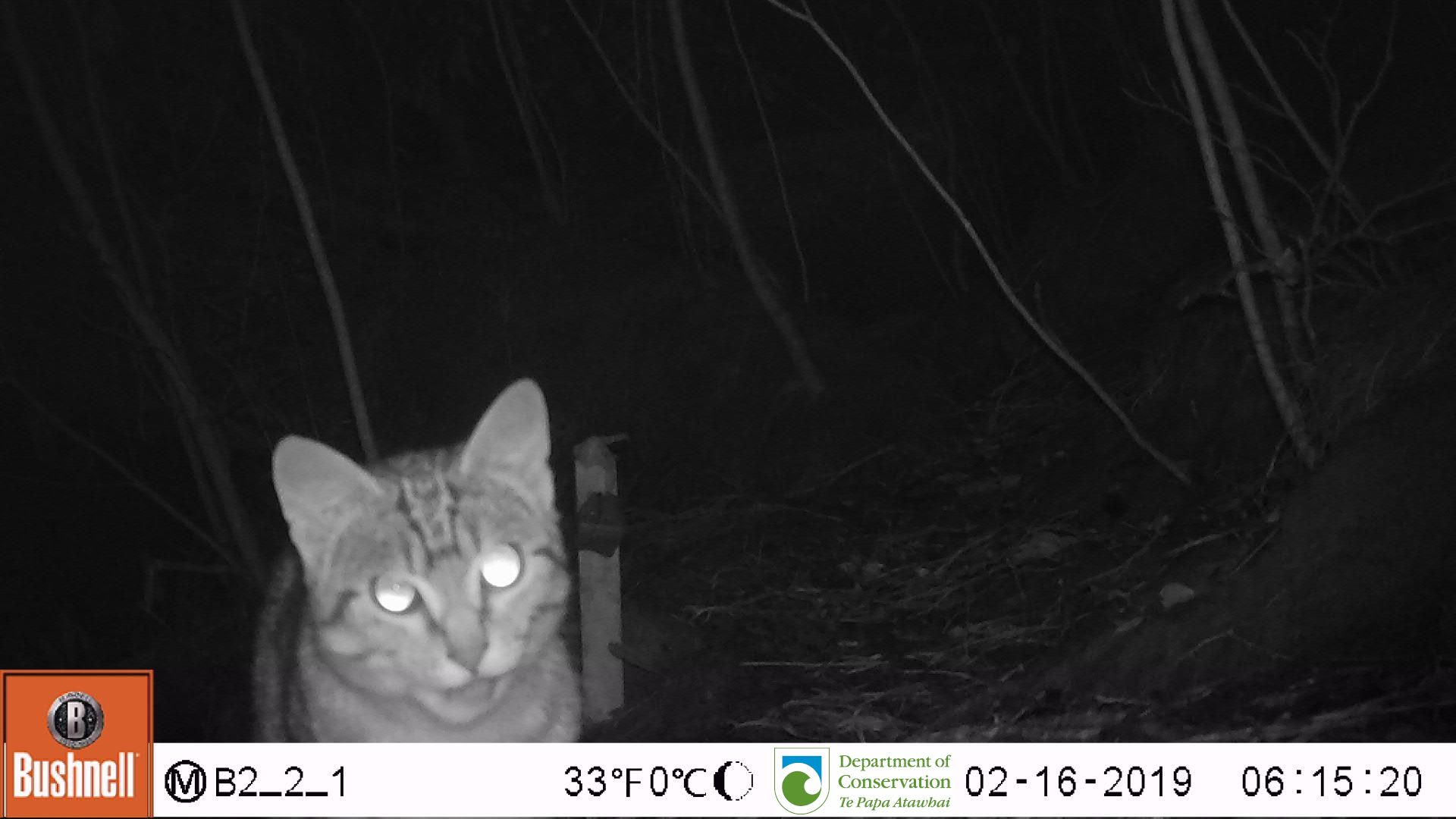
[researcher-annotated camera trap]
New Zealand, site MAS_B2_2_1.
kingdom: Animalia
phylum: Chordata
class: Mammalia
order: Carnivora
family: Felidae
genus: Felis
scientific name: Felis catus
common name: domestic cat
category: cat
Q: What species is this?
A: Cat (domestic cat) (Felis catus).